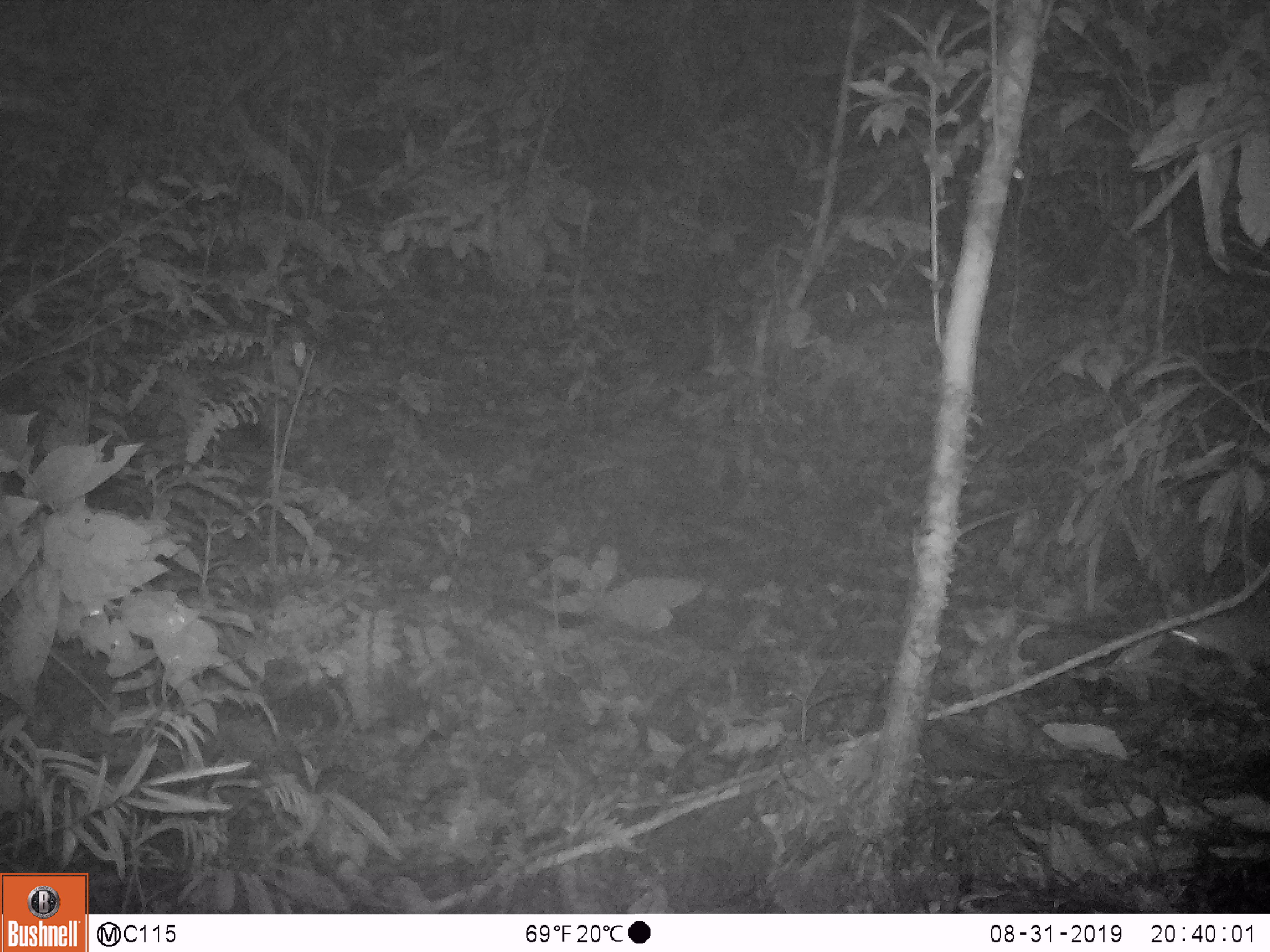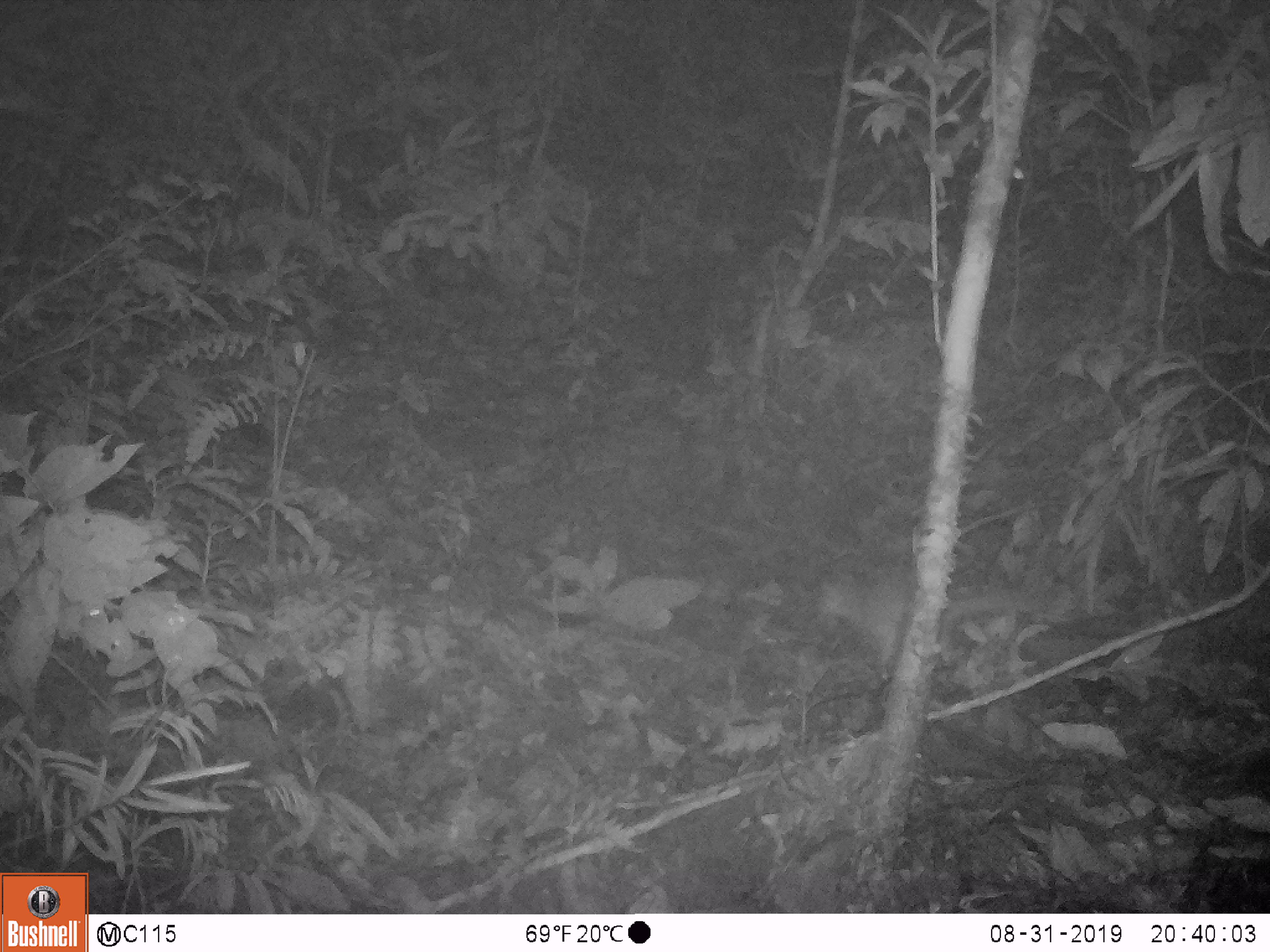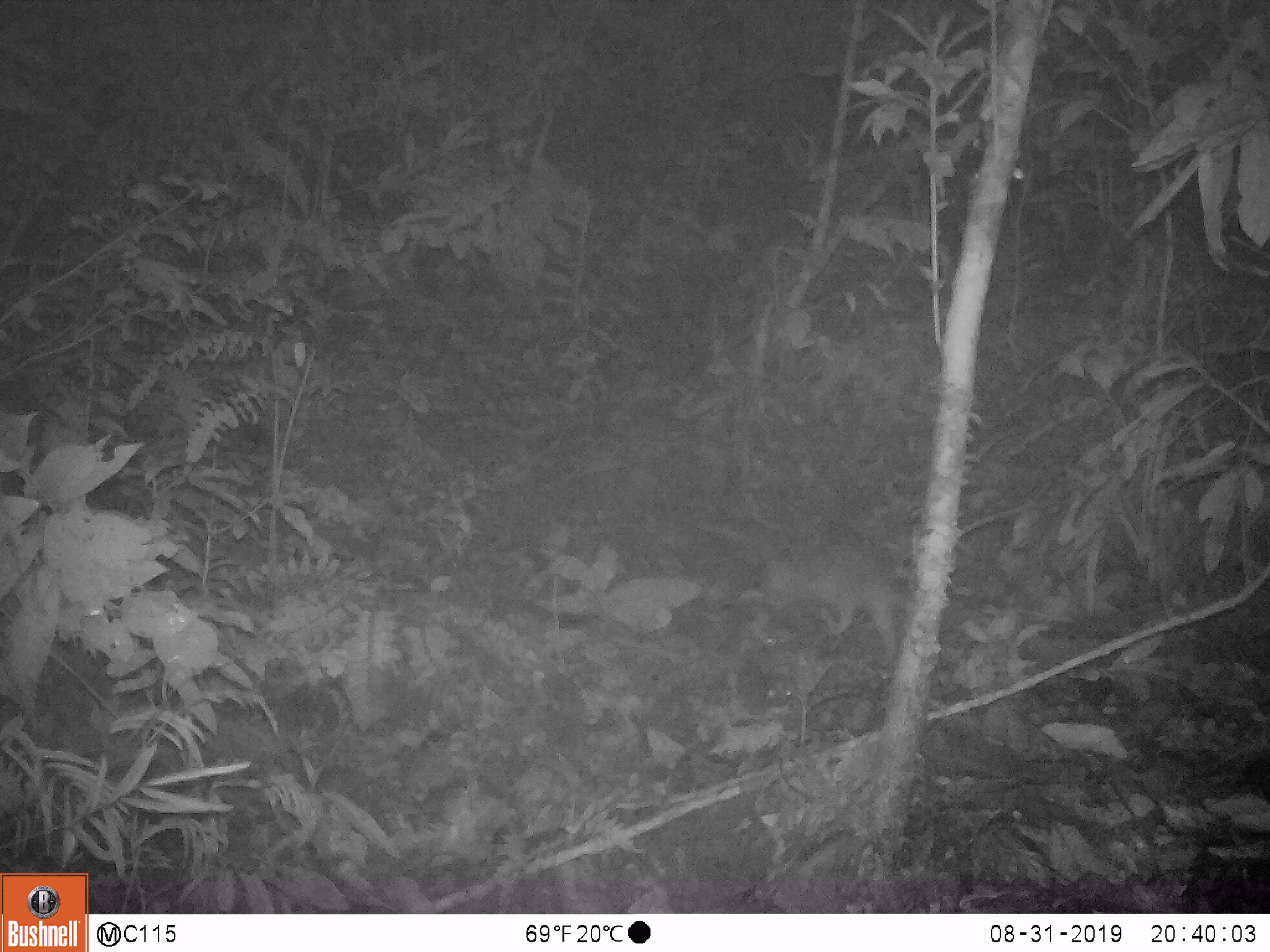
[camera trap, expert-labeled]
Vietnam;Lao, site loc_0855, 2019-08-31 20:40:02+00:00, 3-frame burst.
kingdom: Animalia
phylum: Chordata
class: Mammalia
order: Carnivora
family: Mustelidae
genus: Melogale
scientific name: Melogale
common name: ferret badger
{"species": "ferret badger (Melogale)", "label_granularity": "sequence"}